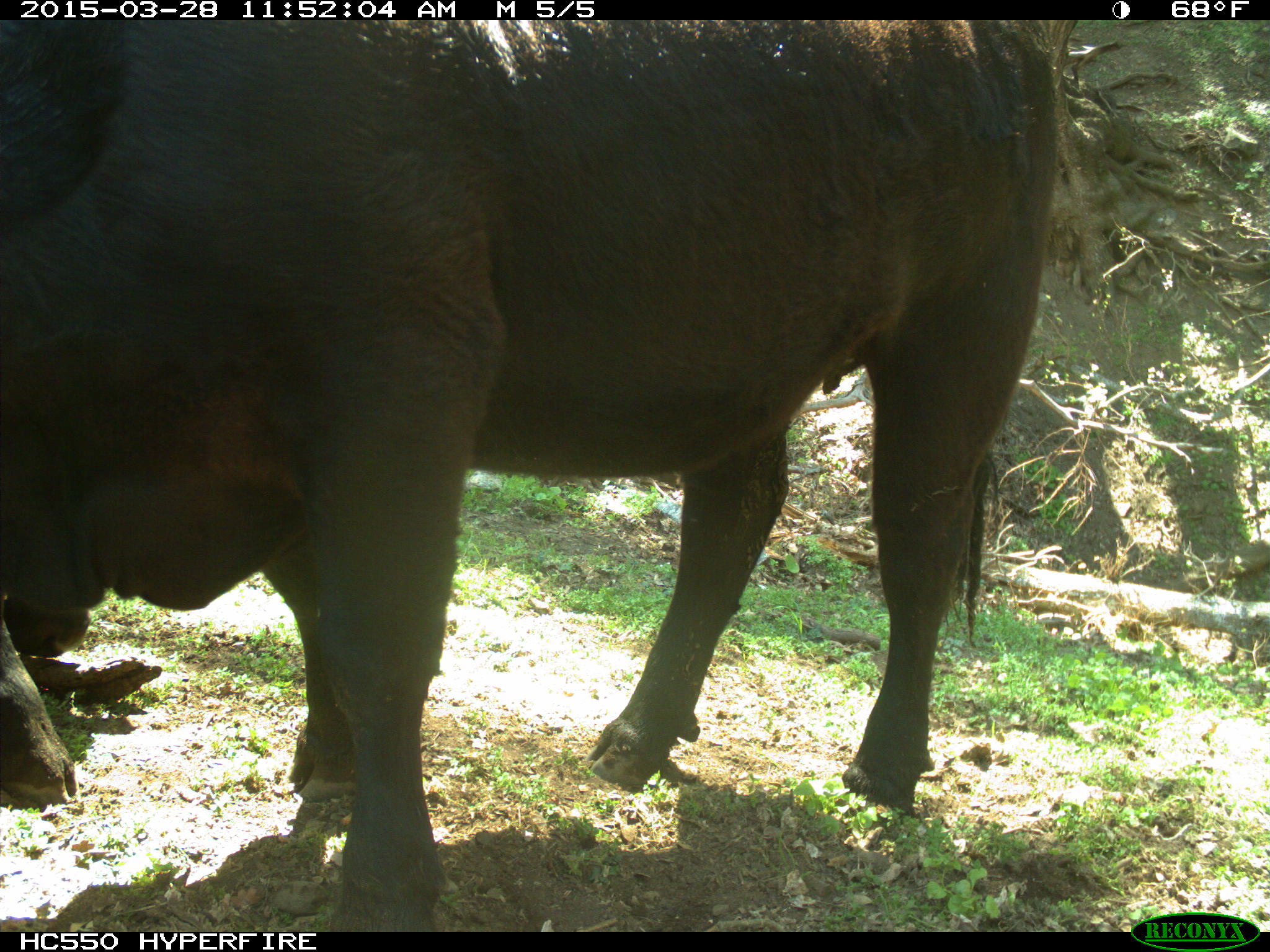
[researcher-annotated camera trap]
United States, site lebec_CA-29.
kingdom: Animalia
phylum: Chordata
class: Mammalia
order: Artiodactyla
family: Bovidae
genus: Bos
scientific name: Bos taurus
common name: domestic cow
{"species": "Bos taurus (domestic cow)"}